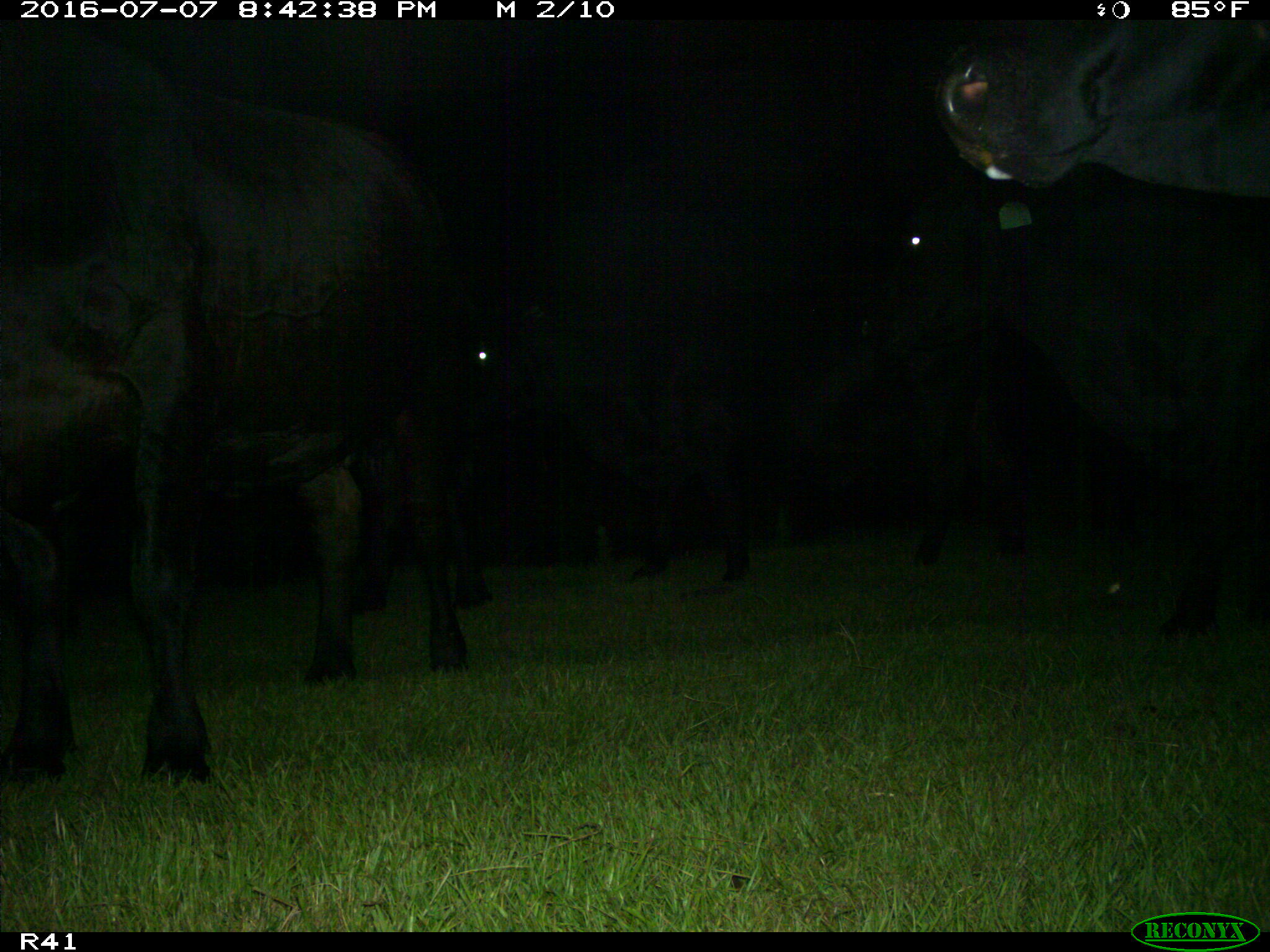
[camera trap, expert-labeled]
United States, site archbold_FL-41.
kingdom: Animalia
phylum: Chordata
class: Mammalia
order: Artiodactyla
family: Bovidae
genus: Bos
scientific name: Bos taurus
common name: domestic cow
Bos taurus (domestic cow).